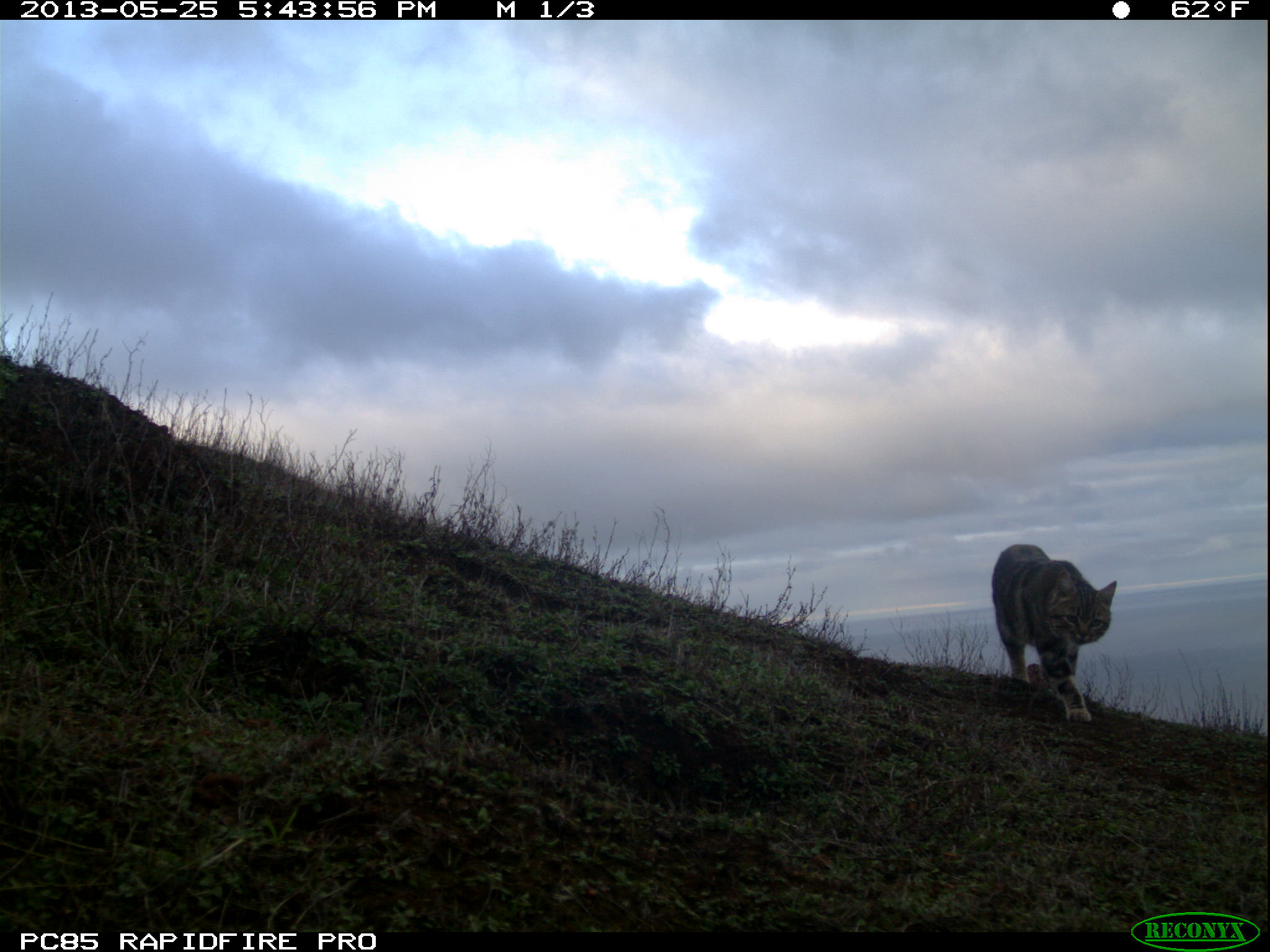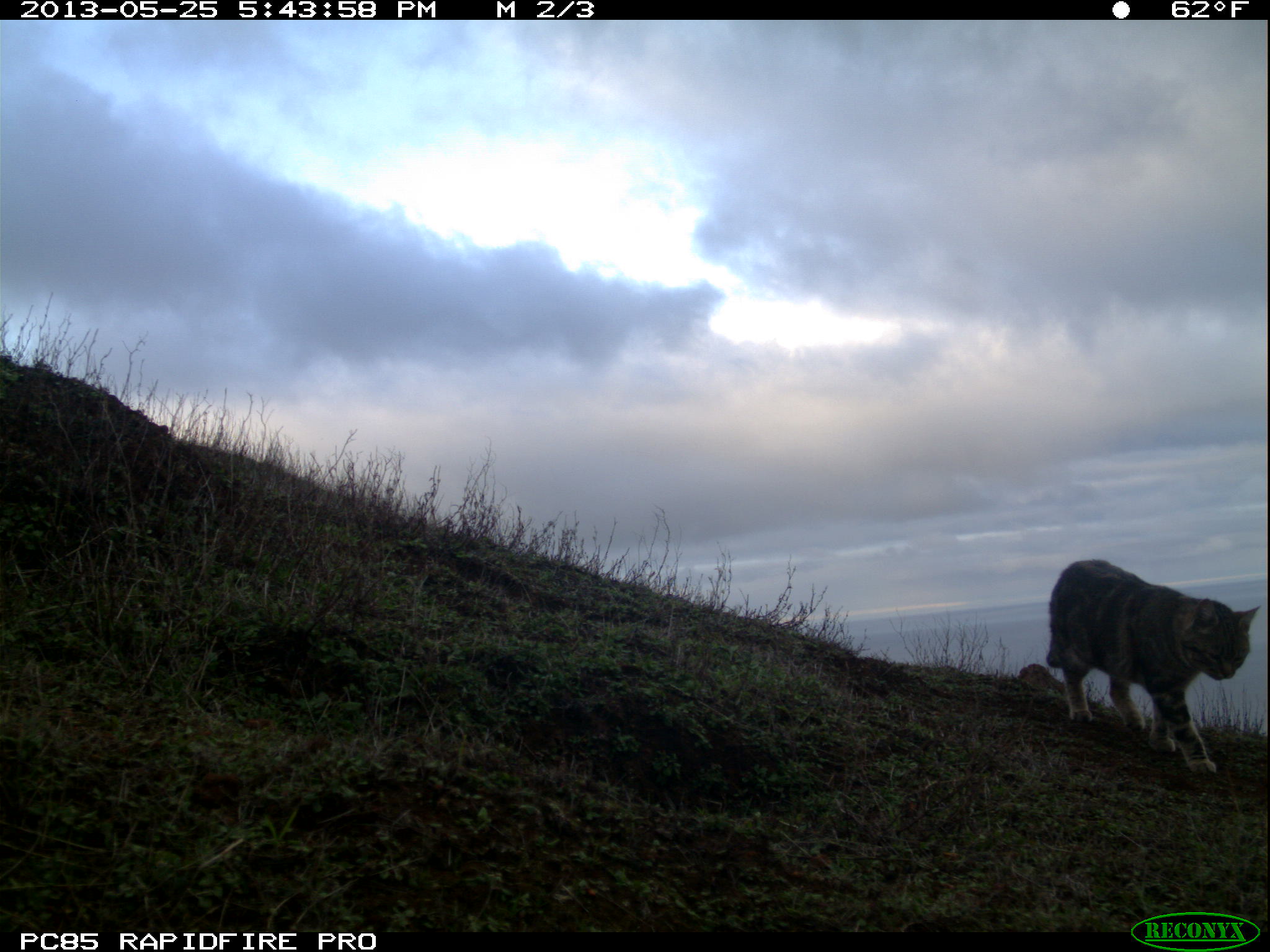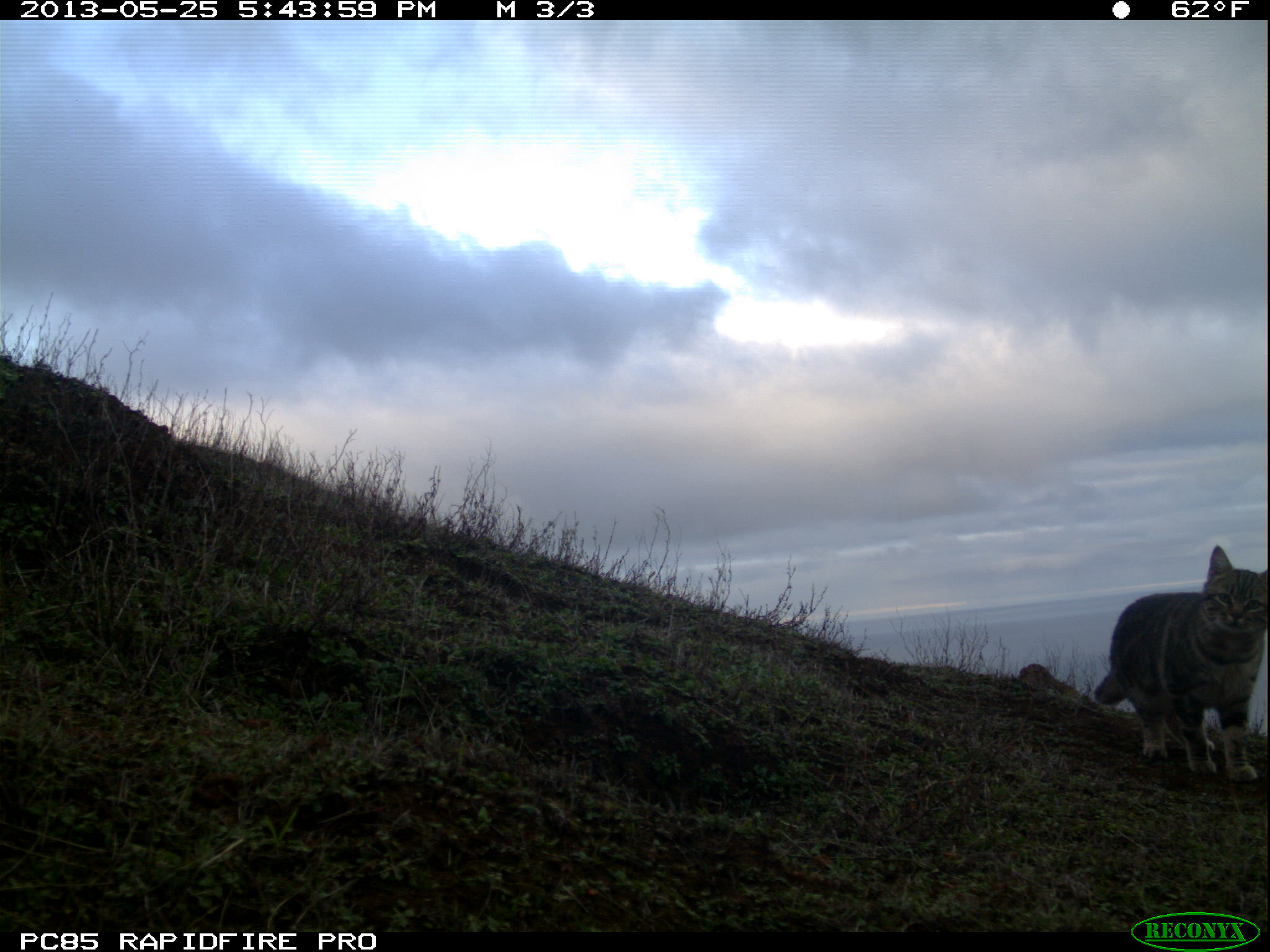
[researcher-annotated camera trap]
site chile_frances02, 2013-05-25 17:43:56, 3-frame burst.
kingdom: Animalia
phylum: Chordata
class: Mammalia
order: Carnivora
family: Felidae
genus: Felis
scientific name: Felis catus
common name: cat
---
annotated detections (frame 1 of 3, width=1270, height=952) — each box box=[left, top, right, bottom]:
cat: box=[987, 543, 1119, 729]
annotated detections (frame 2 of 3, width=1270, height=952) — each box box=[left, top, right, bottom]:
cat: box=[1039, 557, 1262, 780]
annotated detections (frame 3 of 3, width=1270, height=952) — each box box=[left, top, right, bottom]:
cat: box=[1091, 543, 1270, 787]